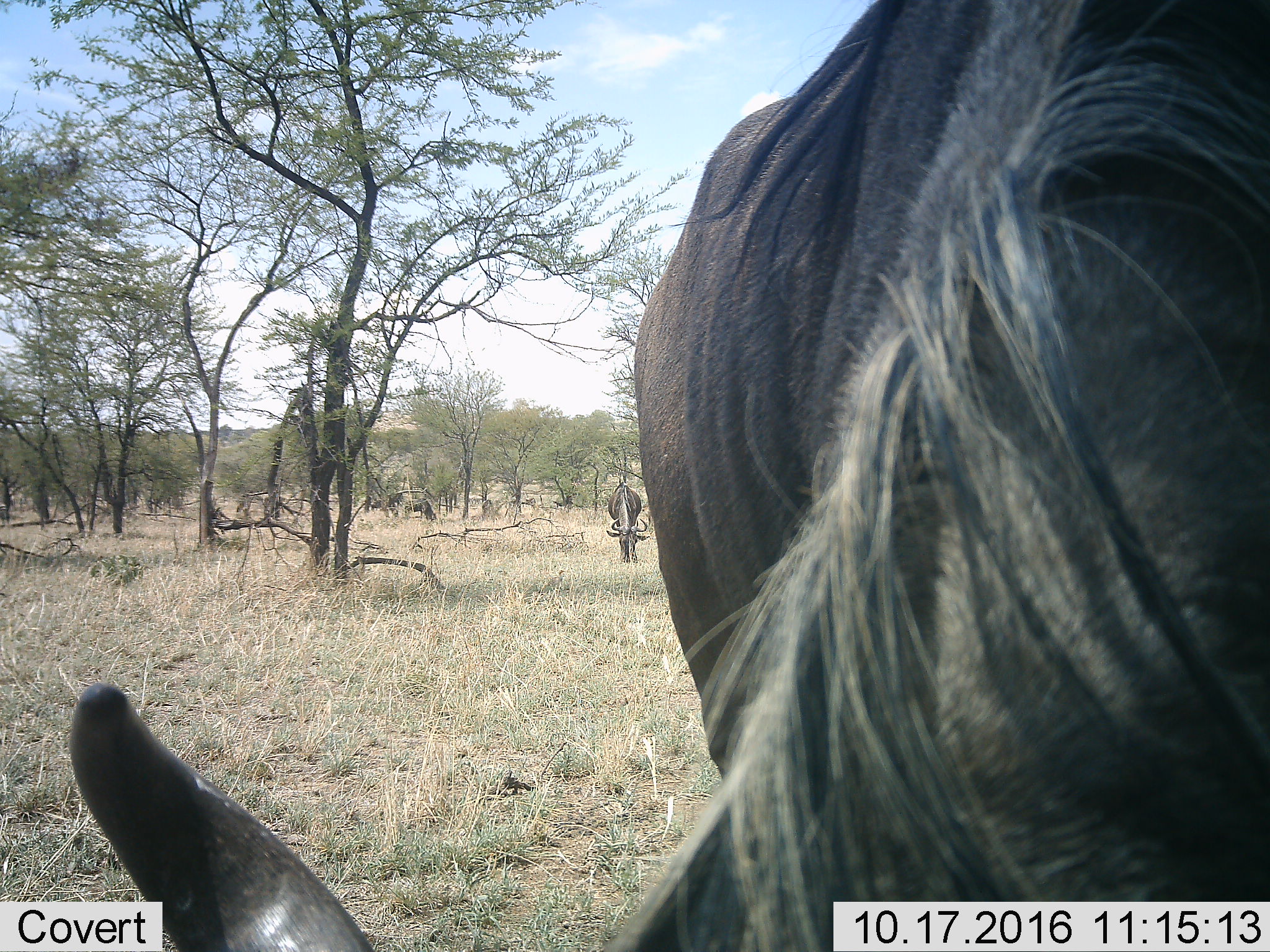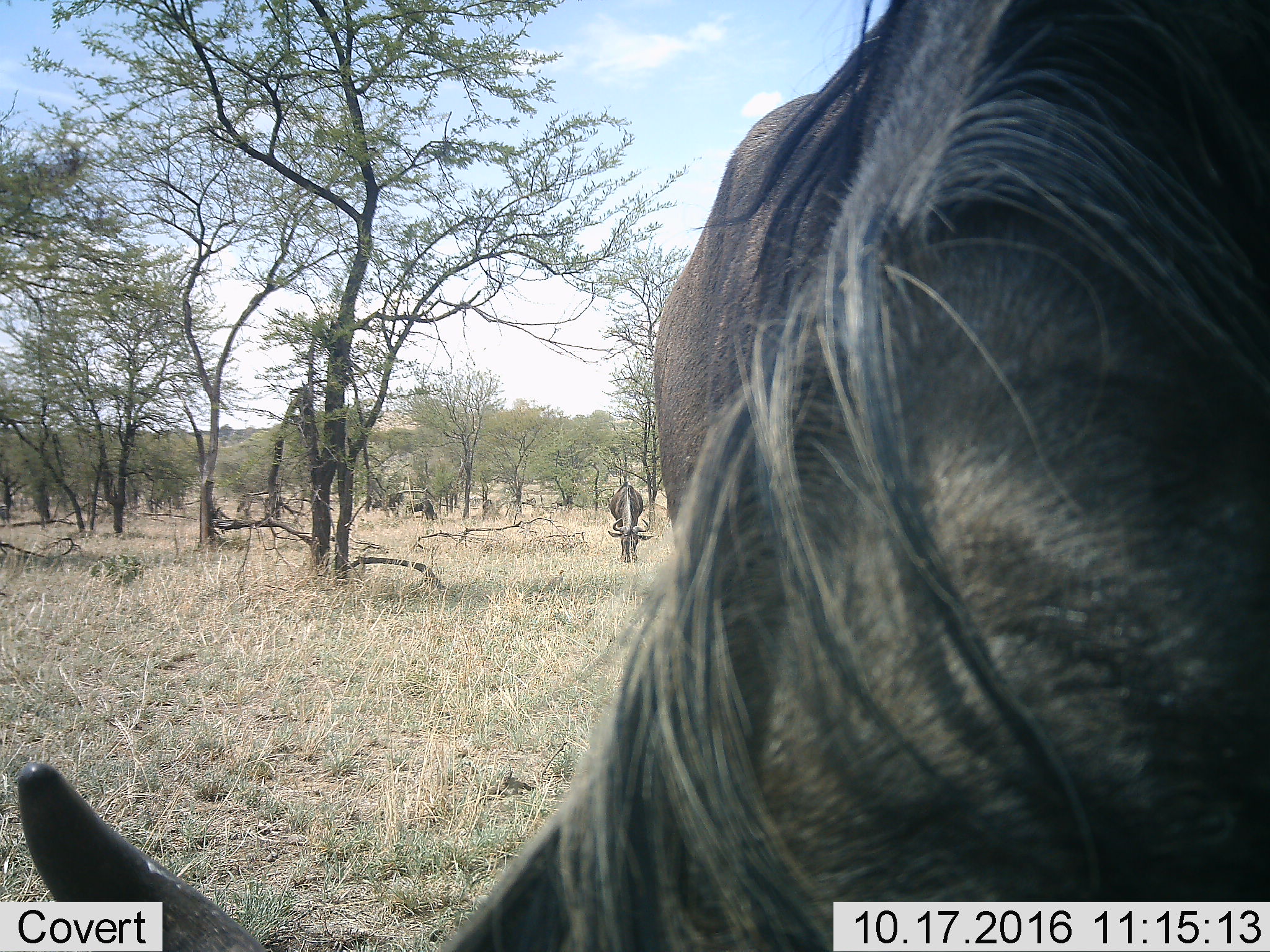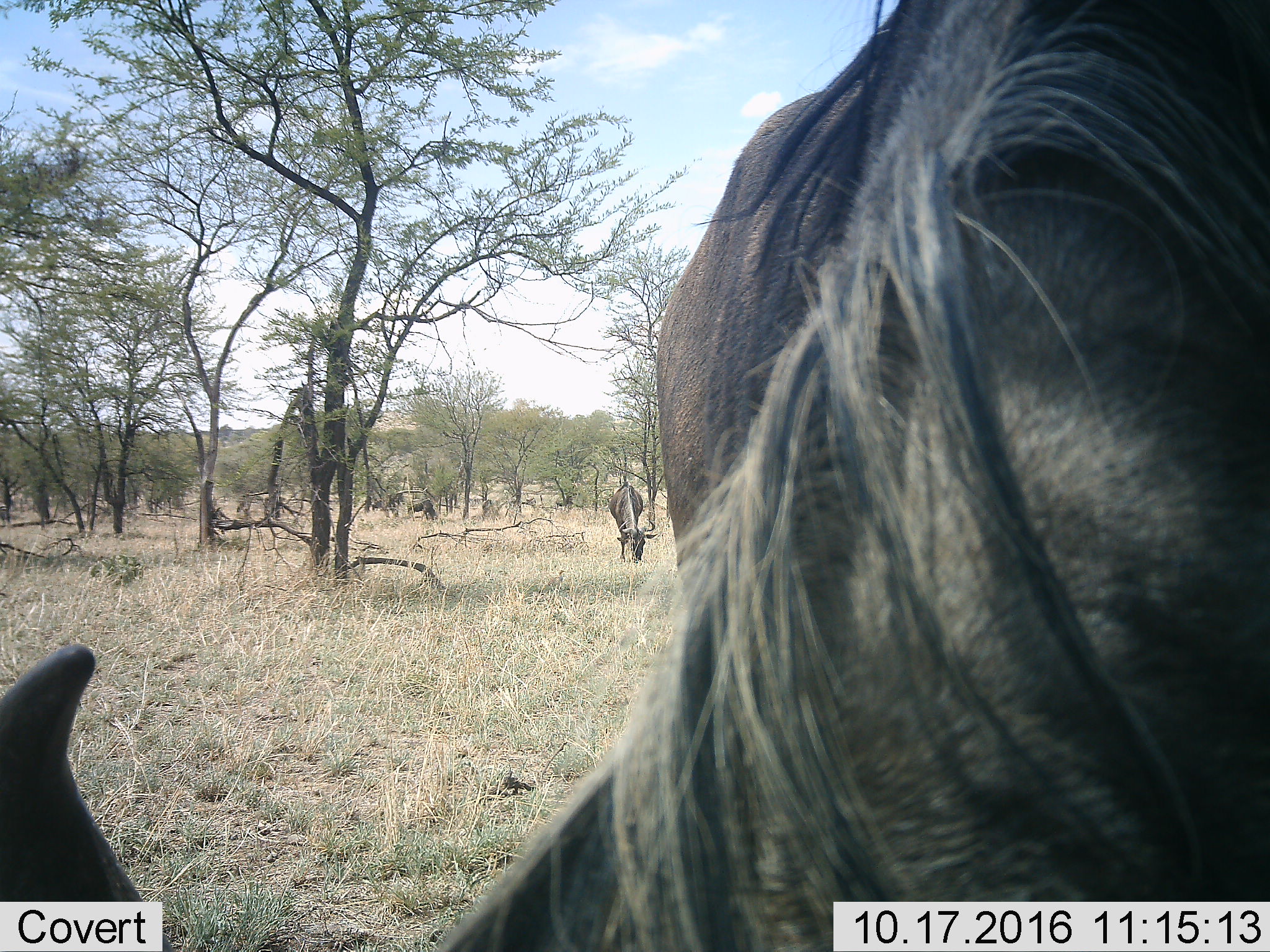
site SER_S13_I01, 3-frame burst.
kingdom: Animalia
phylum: Chordata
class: Mammalia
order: Artiodactyla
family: Bovidae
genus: Connochaetes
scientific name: Connochaetes taurinus taurinus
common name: blue wildebeest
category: wildebeestblue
Wildebeestblue (blue wildebeest) (Connochaetes taurinus taurinus), count 2. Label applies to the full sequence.